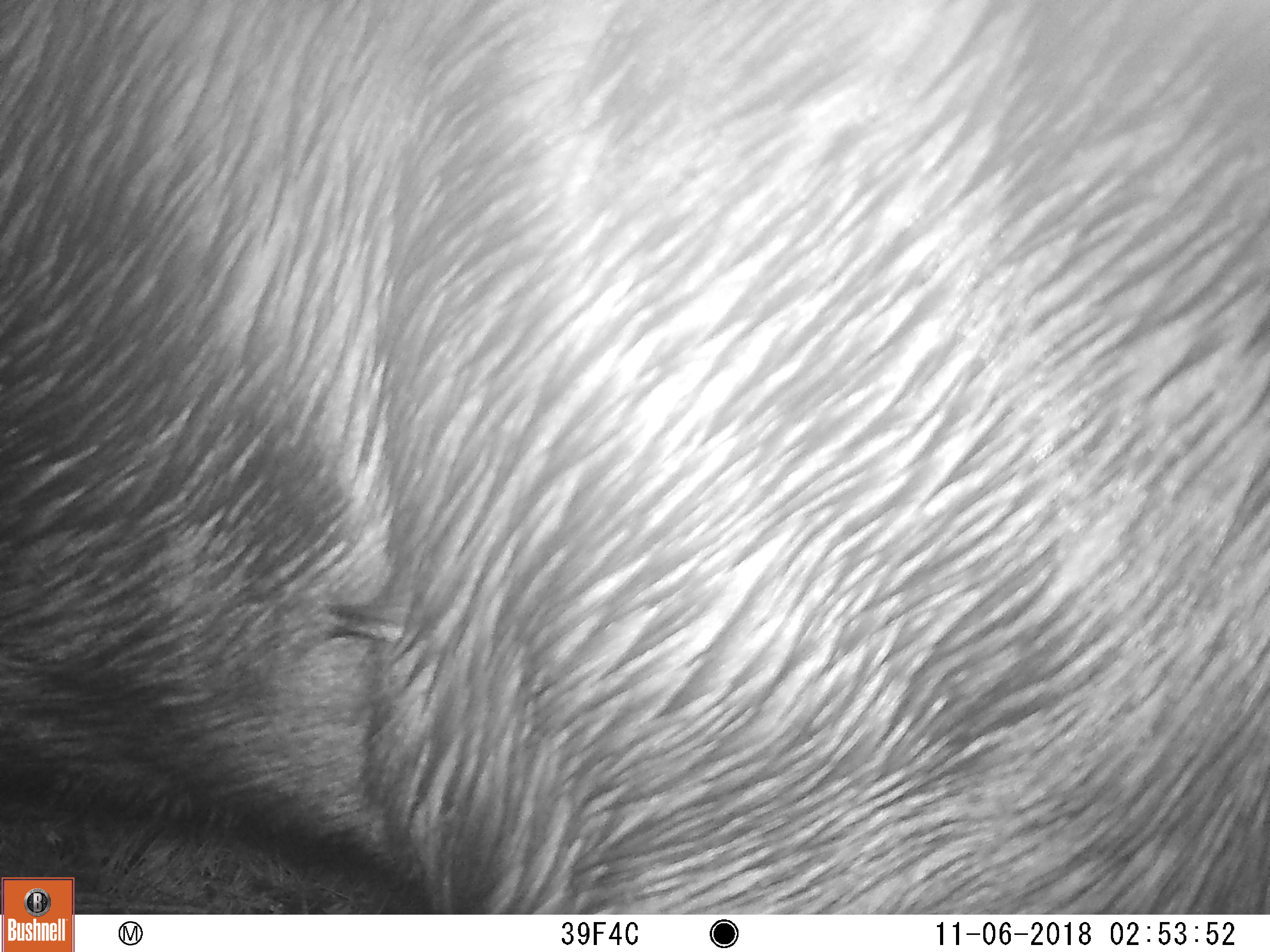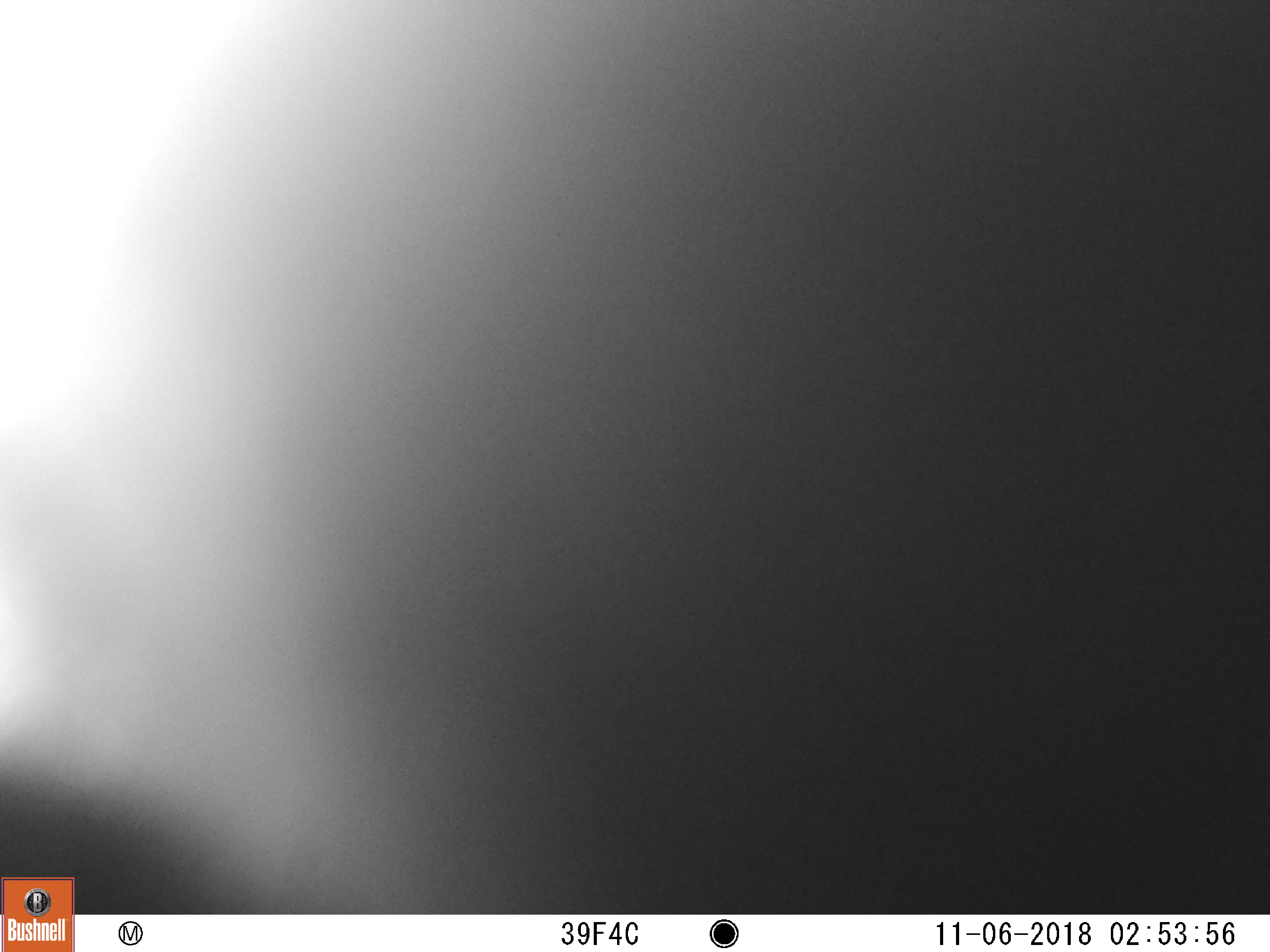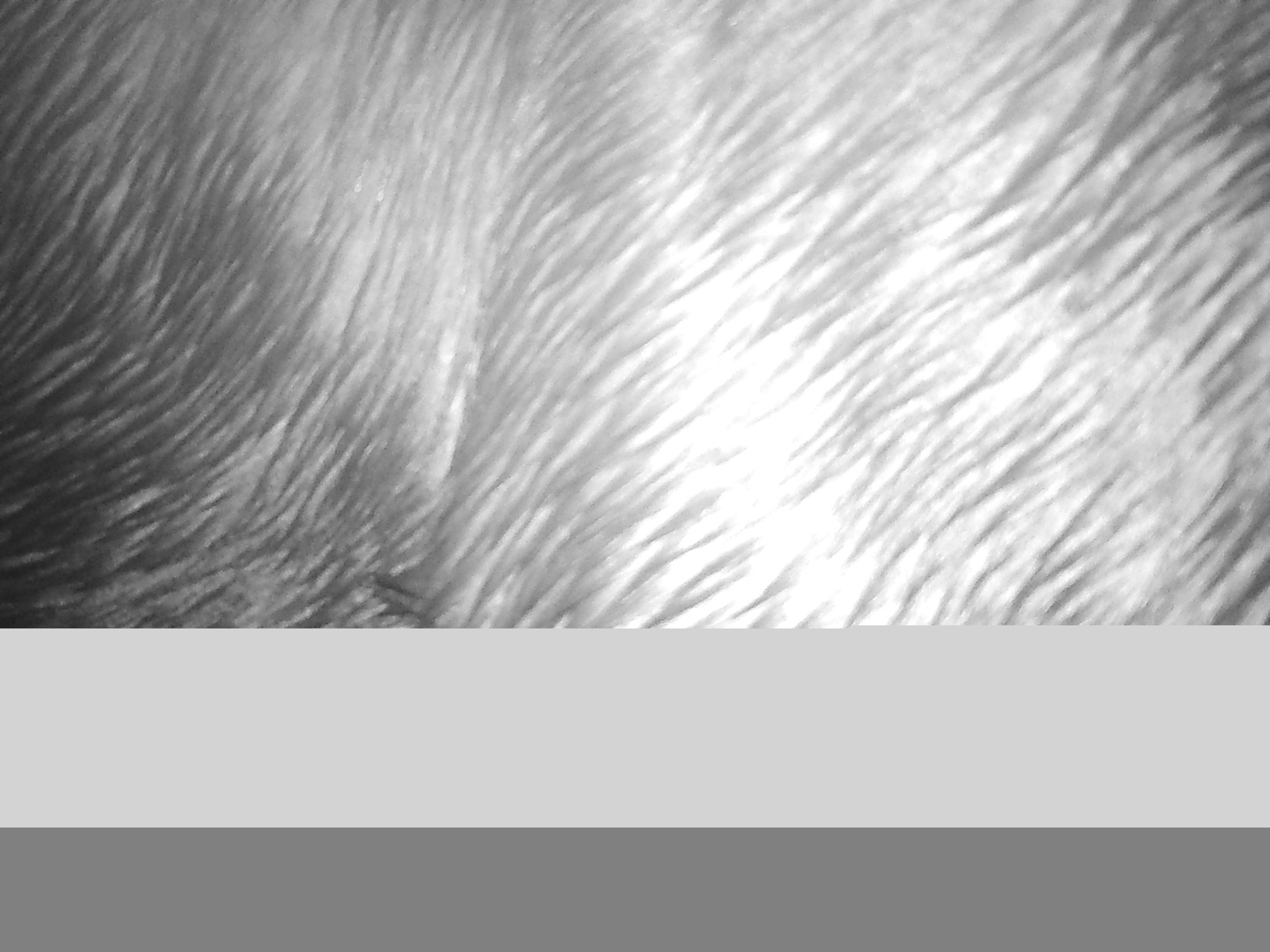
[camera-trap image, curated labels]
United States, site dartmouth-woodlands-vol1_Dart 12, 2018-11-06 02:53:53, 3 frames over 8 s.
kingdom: Animalia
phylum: Chordata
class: Mammalia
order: Artiodactyla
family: Cervidae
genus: Alces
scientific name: Alces alces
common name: moose